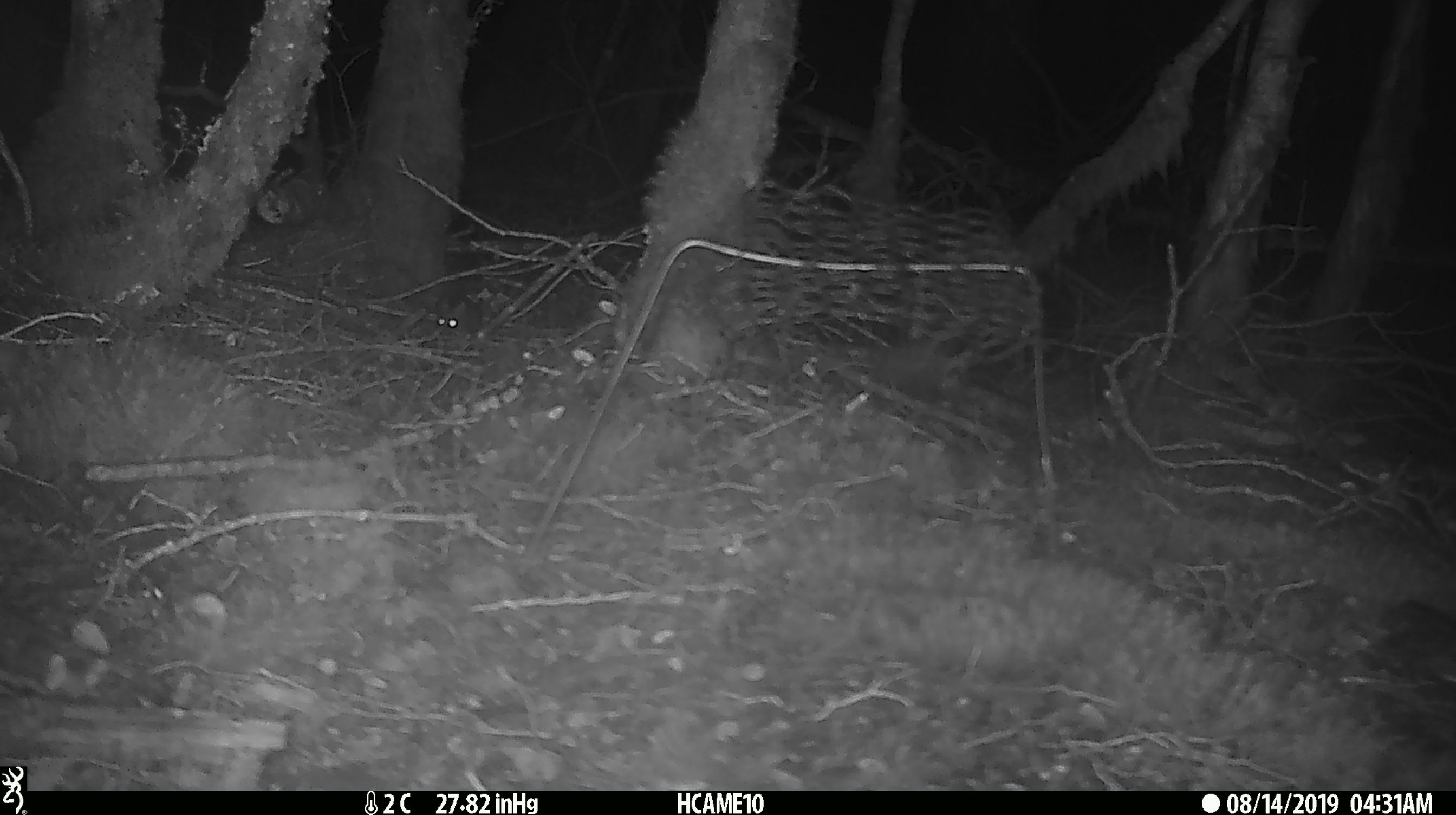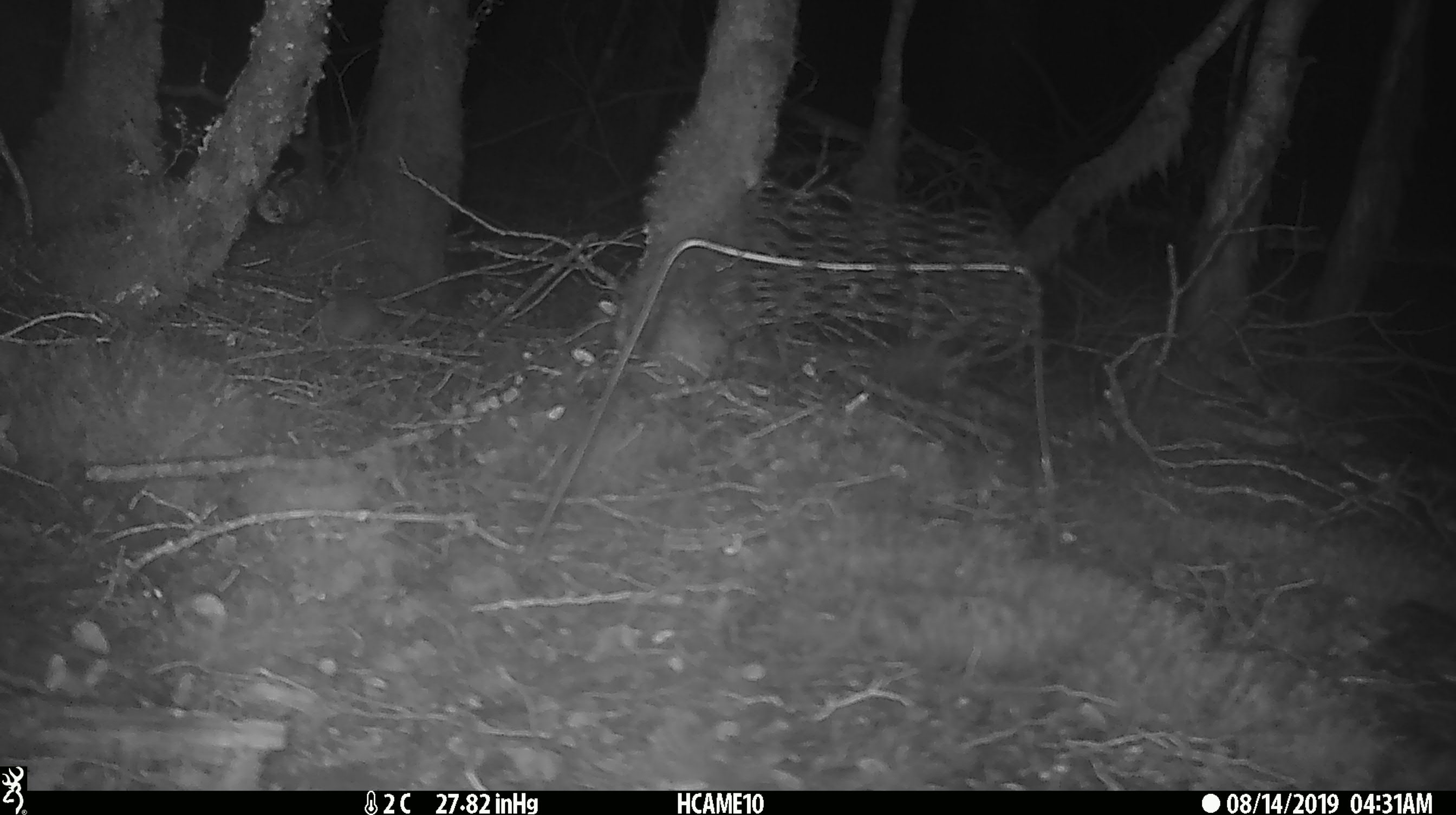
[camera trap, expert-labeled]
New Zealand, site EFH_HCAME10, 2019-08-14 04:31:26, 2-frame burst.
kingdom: Animalia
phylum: Chordata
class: Mammalia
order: Rodentia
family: Muridae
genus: Mus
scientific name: Mus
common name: mouse